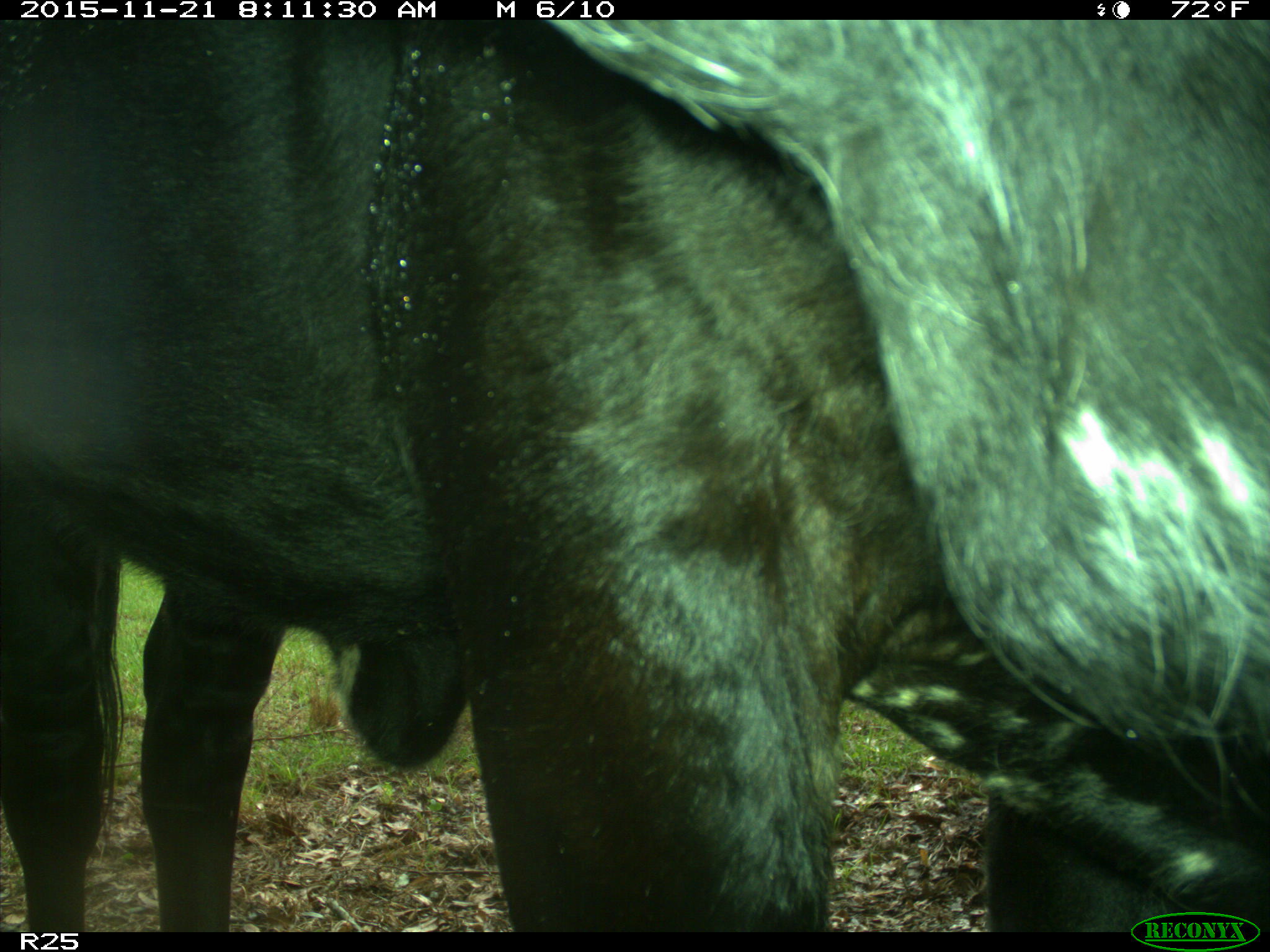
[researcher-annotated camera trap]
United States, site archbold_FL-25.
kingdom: Animalia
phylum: Chordata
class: Mammalia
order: Artiodactyla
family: Bovidae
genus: Bos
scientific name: Bos taurus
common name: domestic cow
Bos taurus (domestic cow).